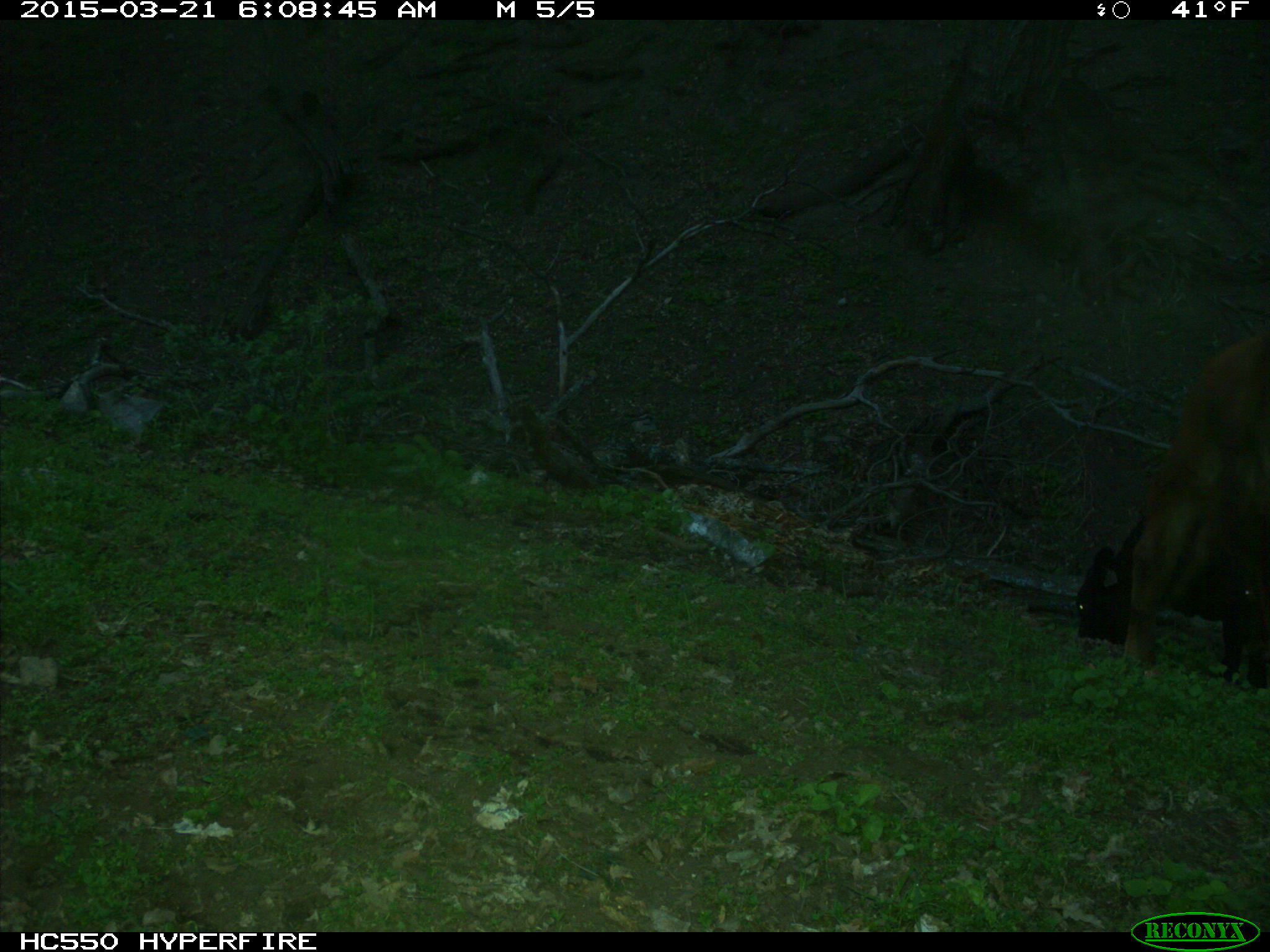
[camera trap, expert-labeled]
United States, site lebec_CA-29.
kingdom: Animalia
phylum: Chordata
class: Mammalia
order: Artiodactyla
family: Bovidae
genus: Bos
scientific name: Bos taurus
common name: domestic cow